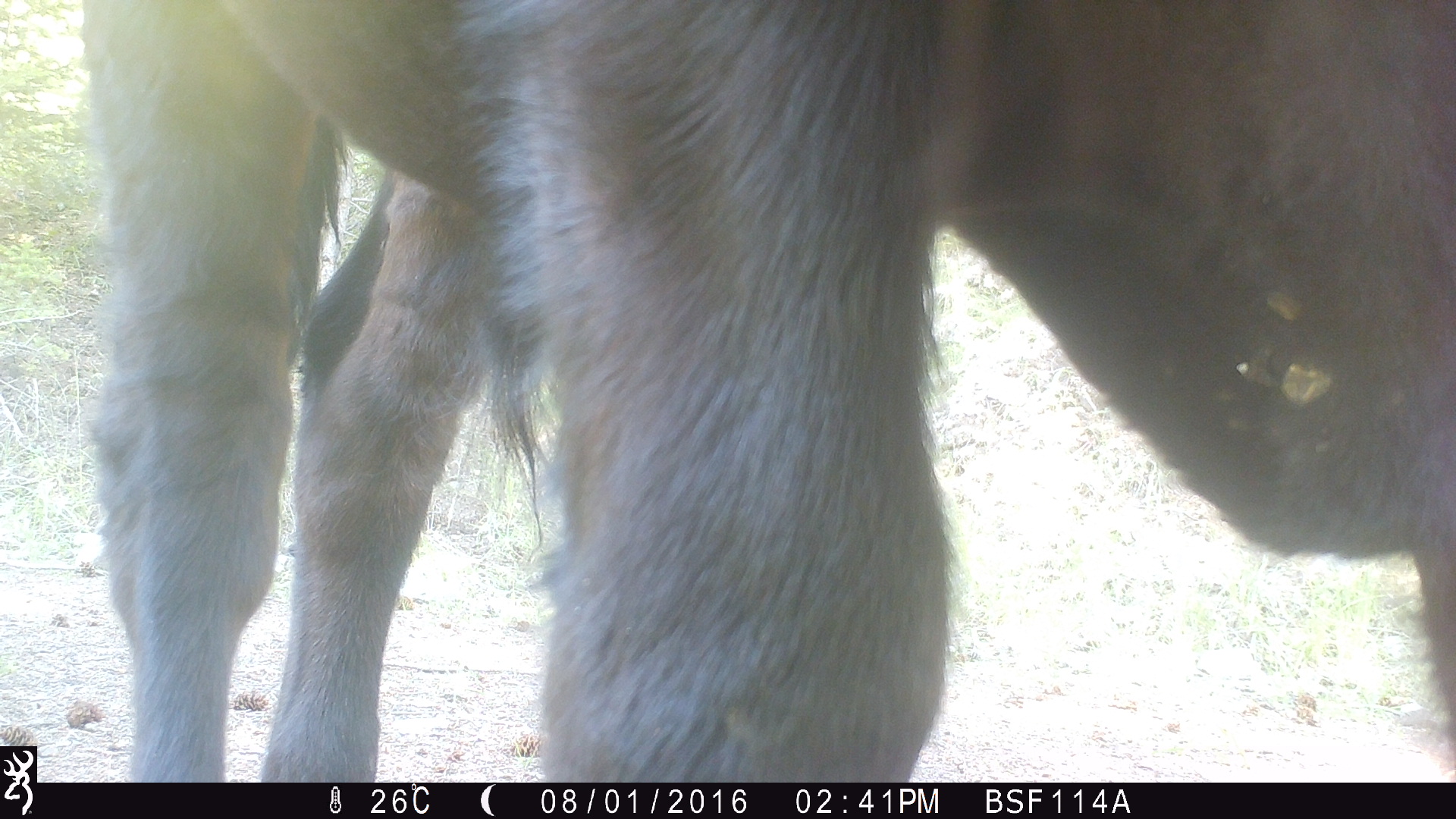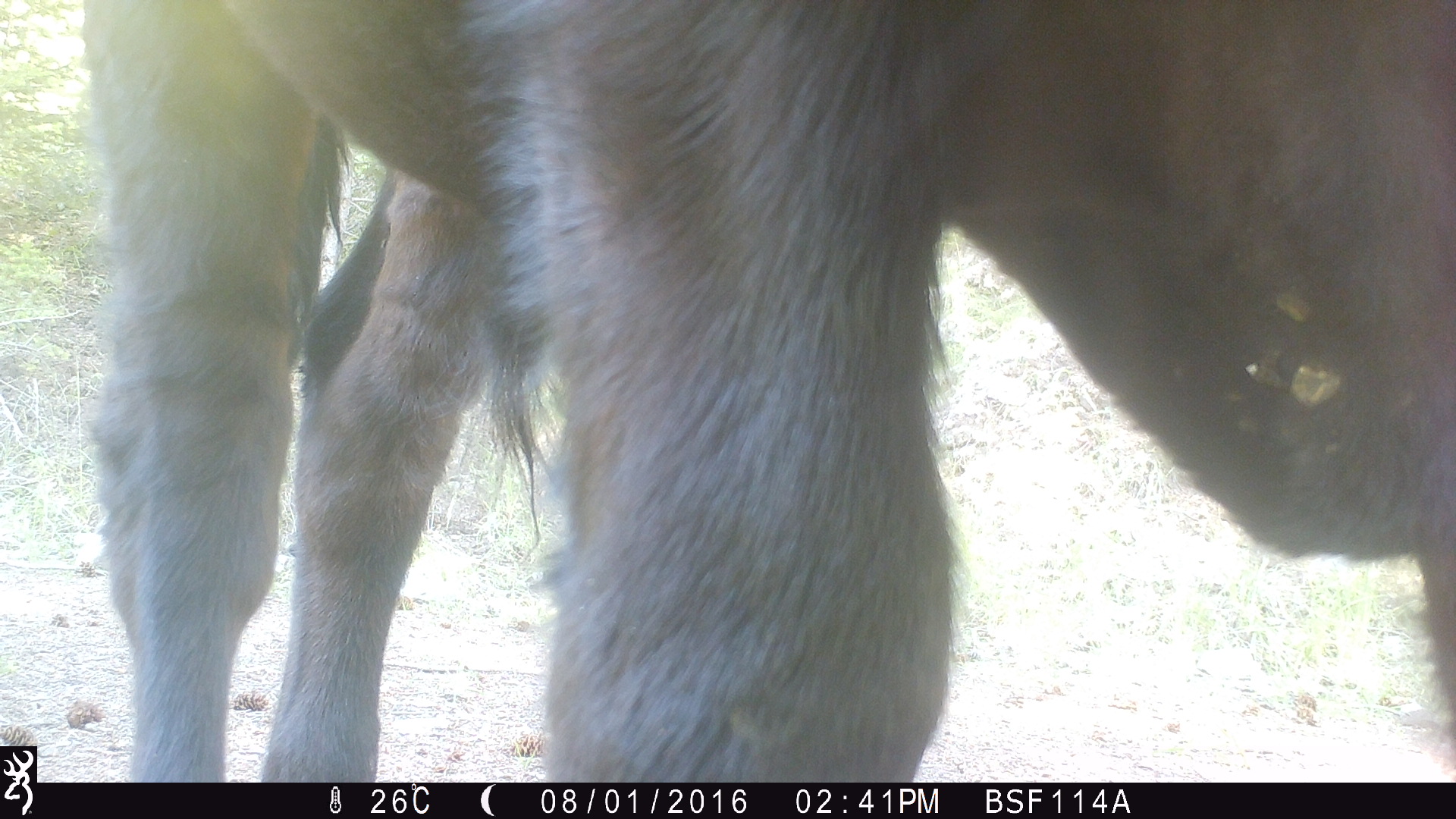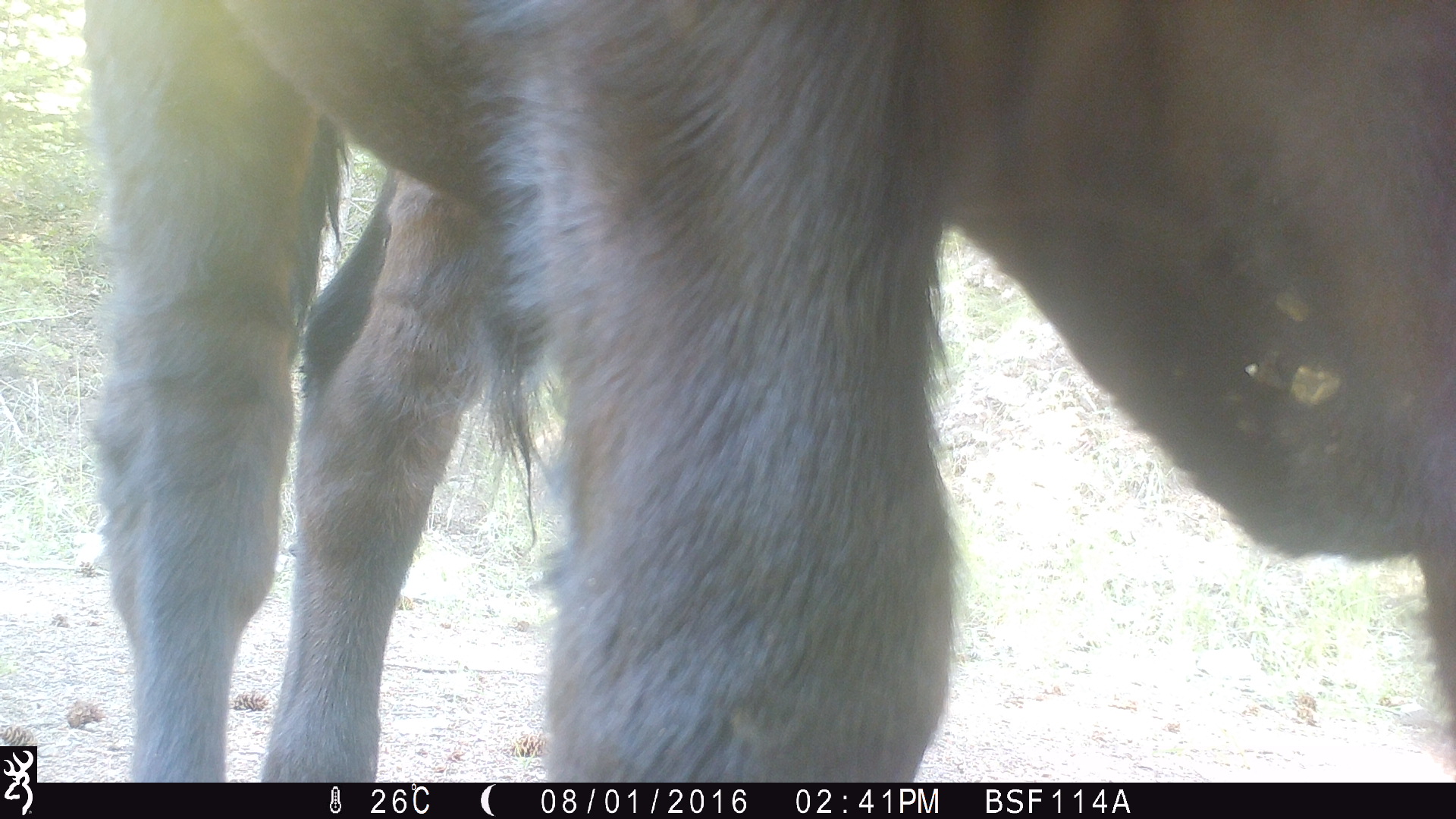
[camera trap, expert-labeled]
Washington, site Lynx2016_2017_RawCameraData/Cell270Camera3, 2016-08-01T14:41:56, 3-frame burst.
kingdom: Animalia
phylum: Chordata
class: Mammalia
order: Artiodactyla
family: Bovidae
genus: Bos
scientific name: Bos taurus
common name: domestic cattle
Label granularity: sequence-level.